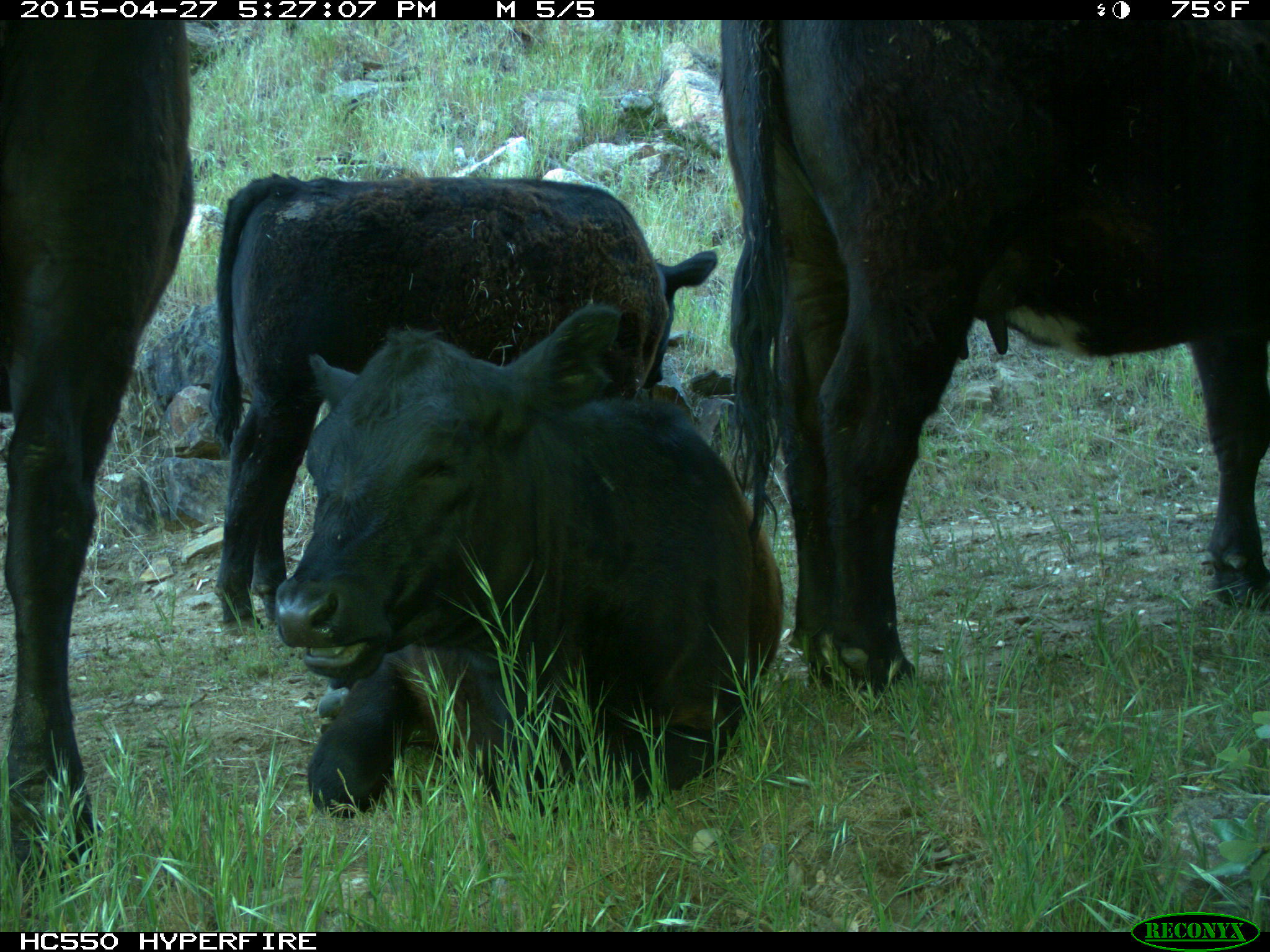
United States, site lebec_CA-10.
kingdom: Animalia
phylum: Chordata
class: Mammalia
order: Artiodactyla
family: Bovidae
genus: Bos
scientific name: Bos taurus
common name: domestic cow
Bos taurus (domestic cow).